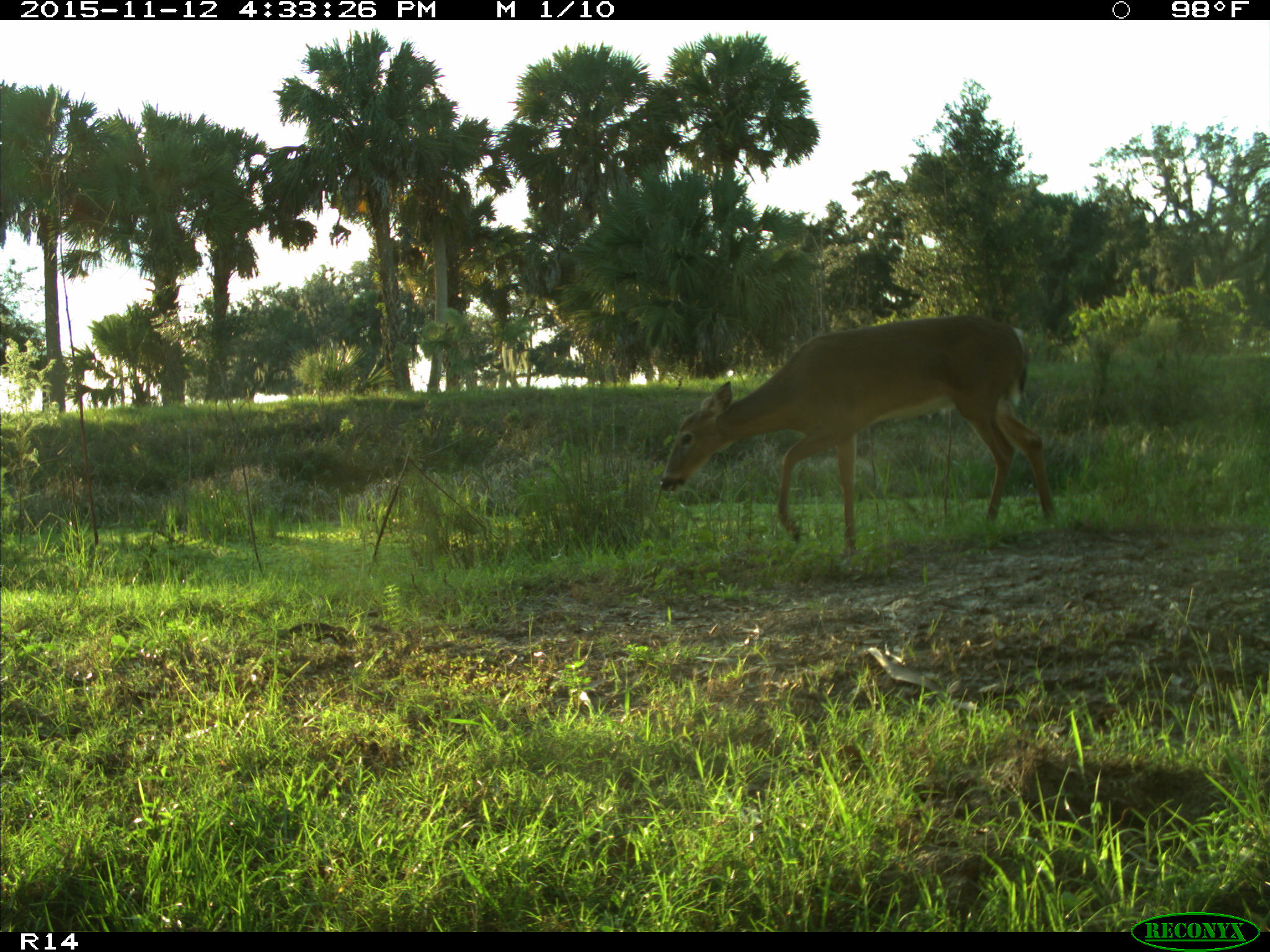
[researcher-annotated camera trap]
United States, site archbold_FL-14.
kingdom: Animalia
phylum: Chordata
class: Mammalia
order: Artiodactyla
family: Cervidae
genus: Odocoileus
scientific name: Odocoileus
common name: deer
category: unidentified deer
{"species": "unidentified deer (deer) (Odocoileus)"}